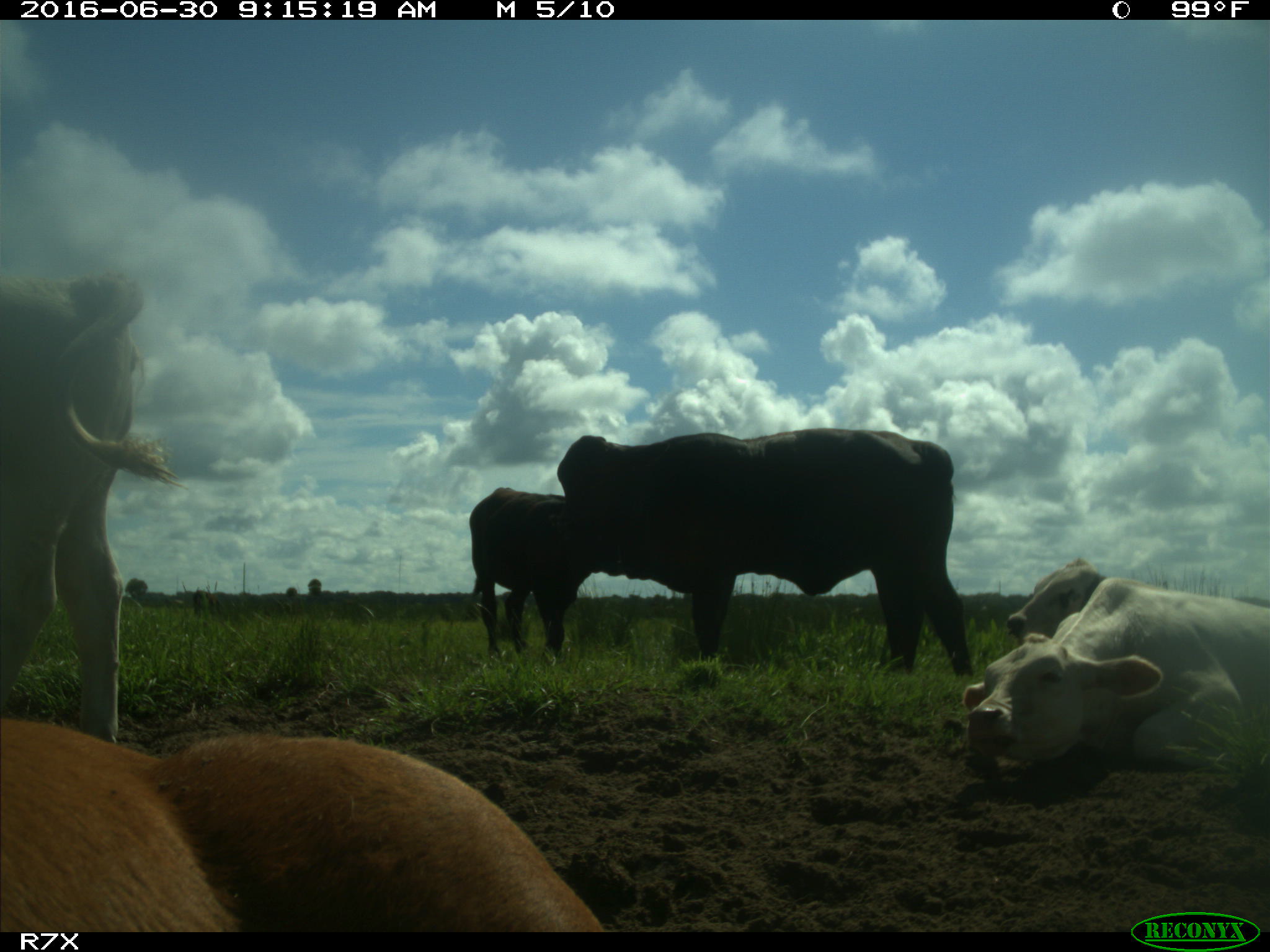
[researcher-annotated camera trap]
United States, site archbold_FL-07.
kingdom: Animalia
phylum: Chordata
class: Mammalia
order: Artiodactyla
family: Bovidae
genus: Bos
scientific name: Bos taurus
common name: domestic cow